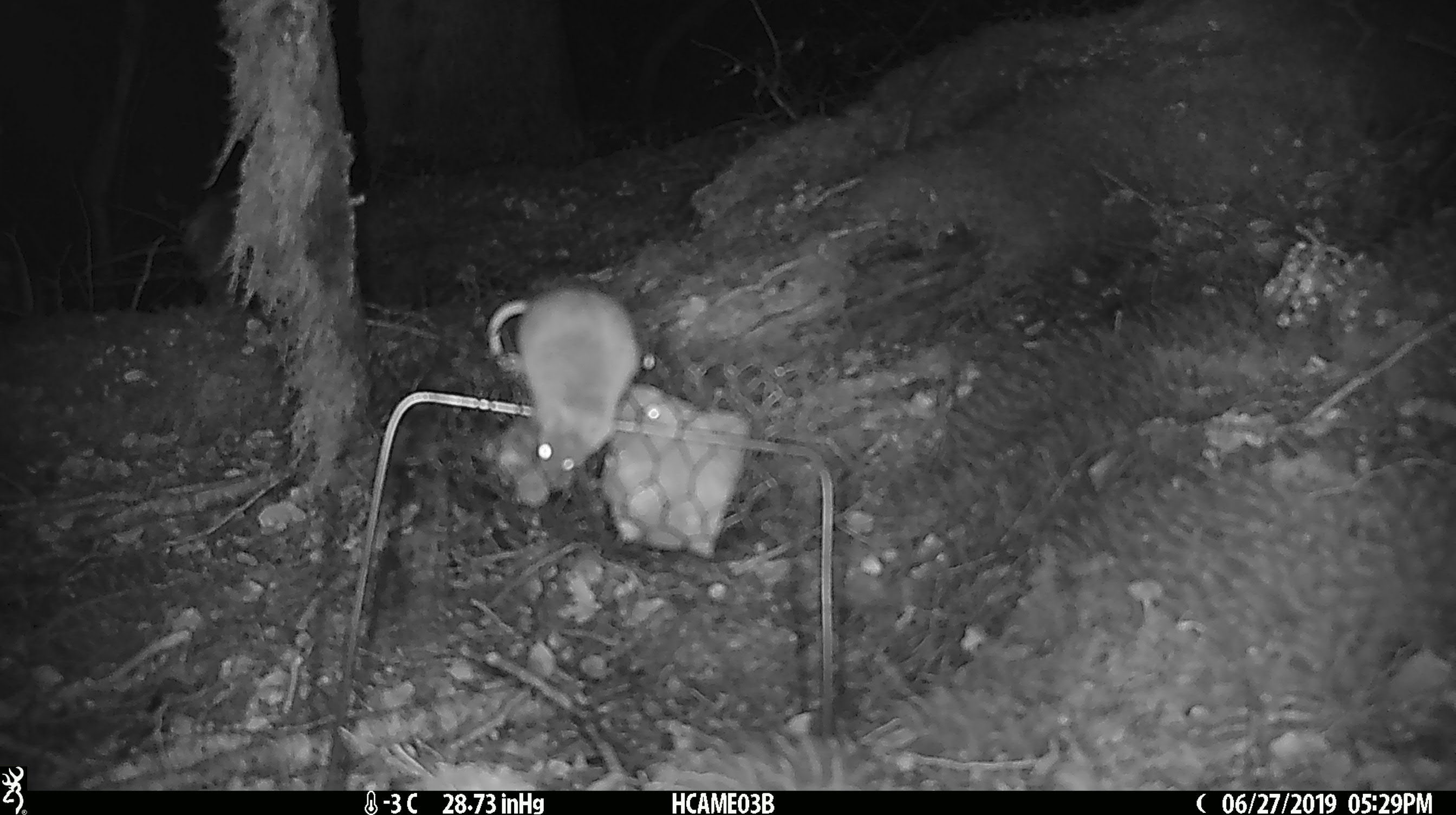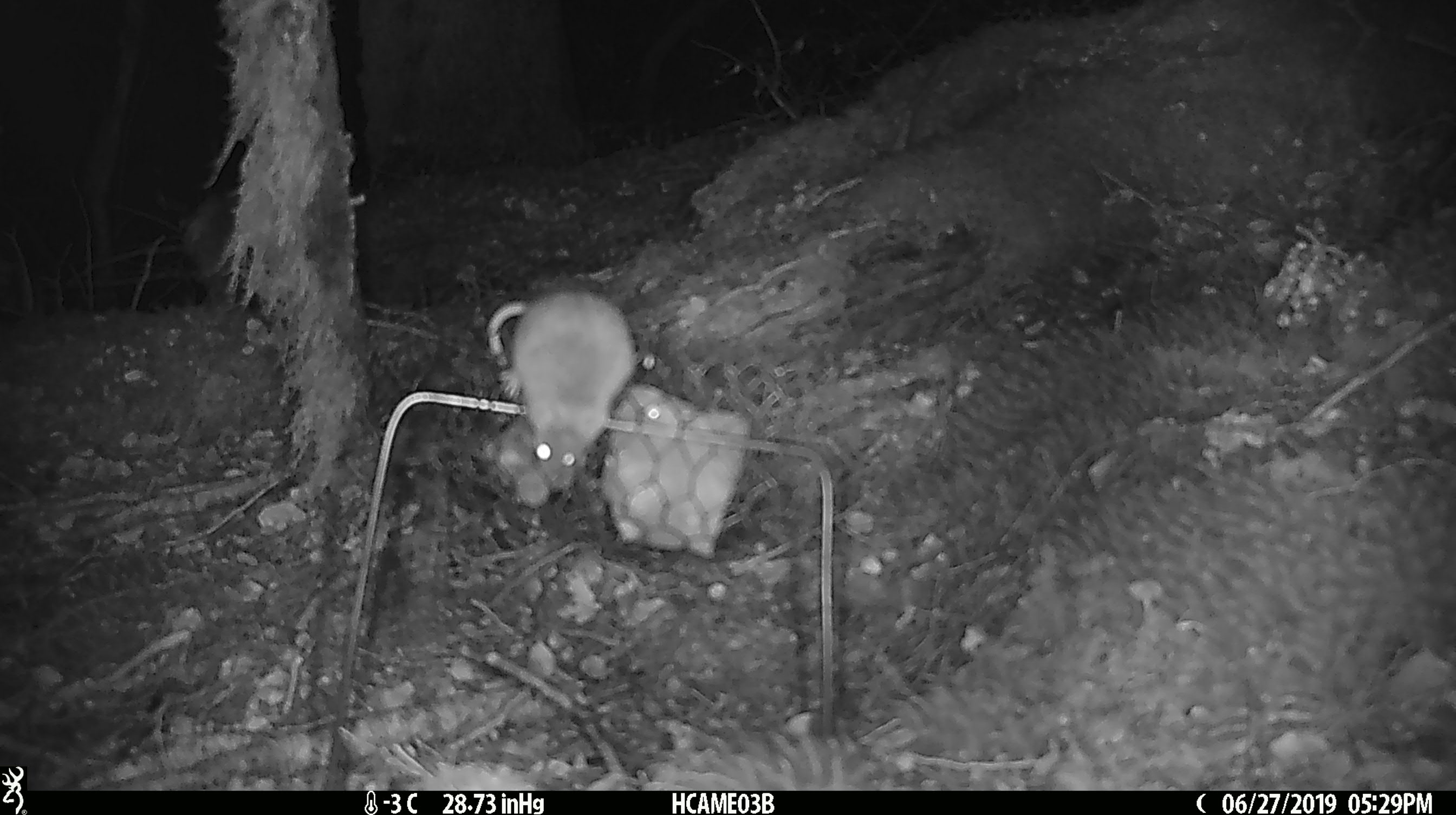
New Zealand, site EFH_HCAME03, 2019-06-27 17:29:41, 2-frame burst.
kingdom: Animalia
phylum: Chordata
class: Mammalia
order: Rodentia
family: Muridae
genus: Mus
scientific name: Mus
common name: mouse